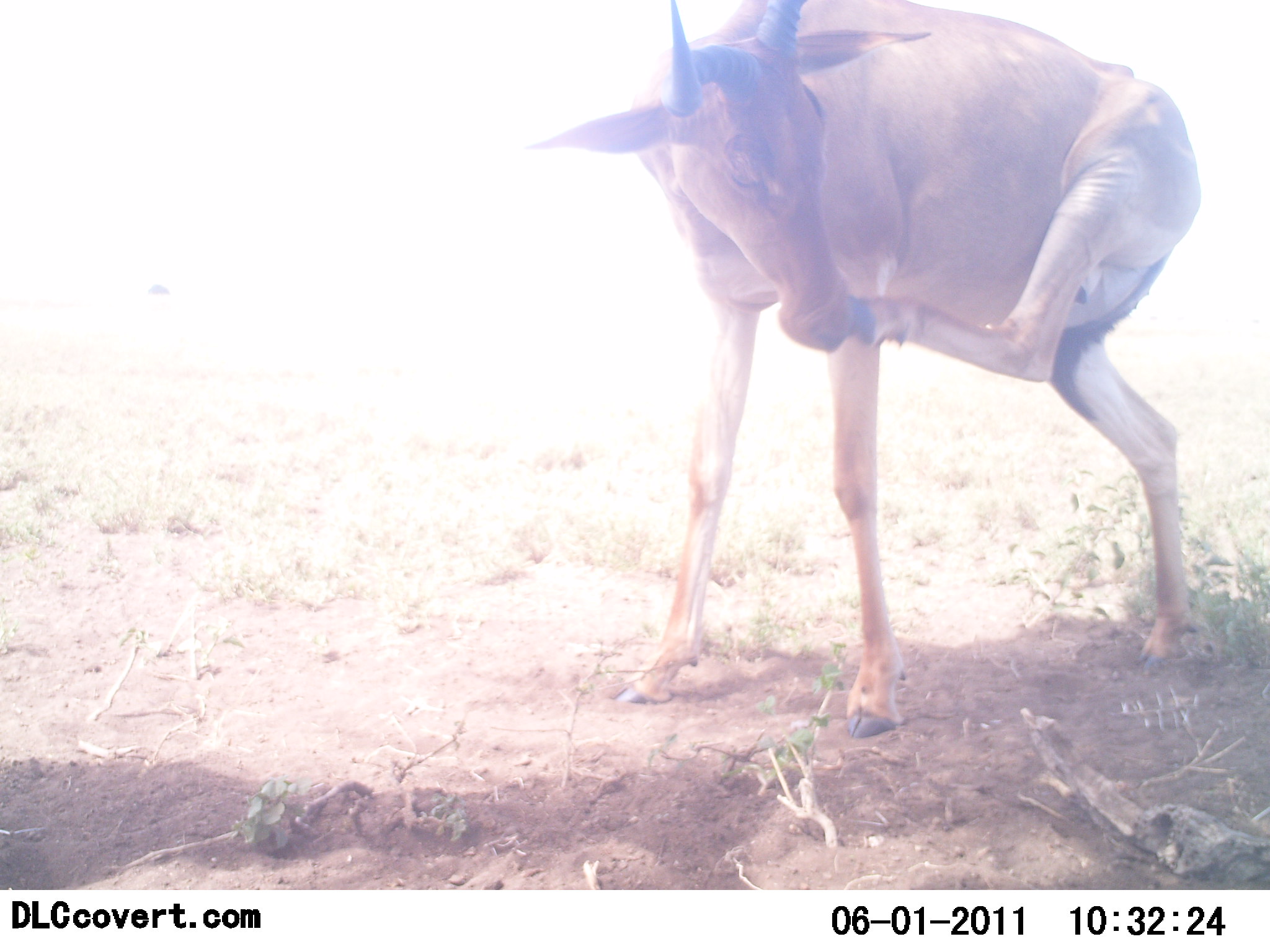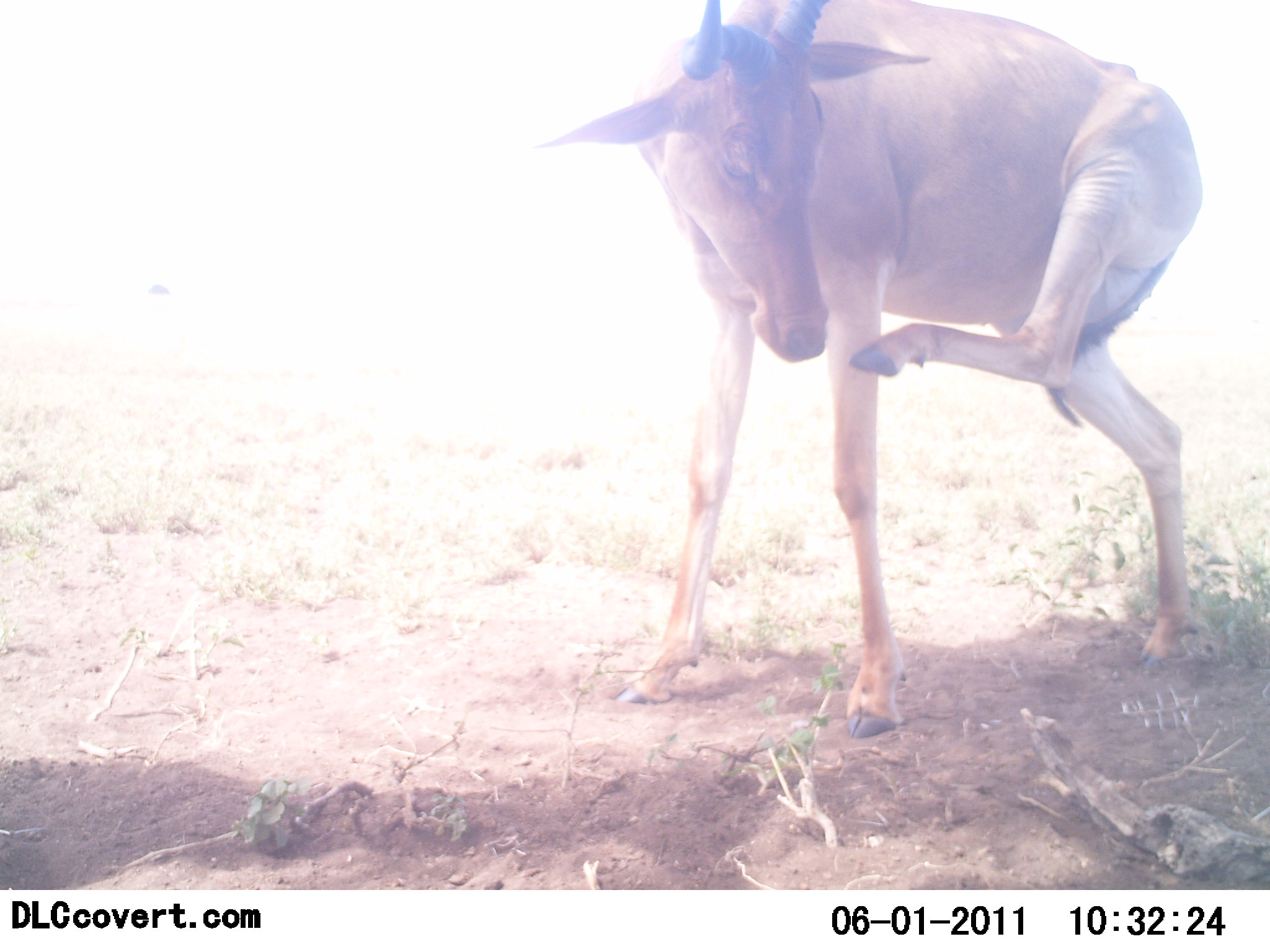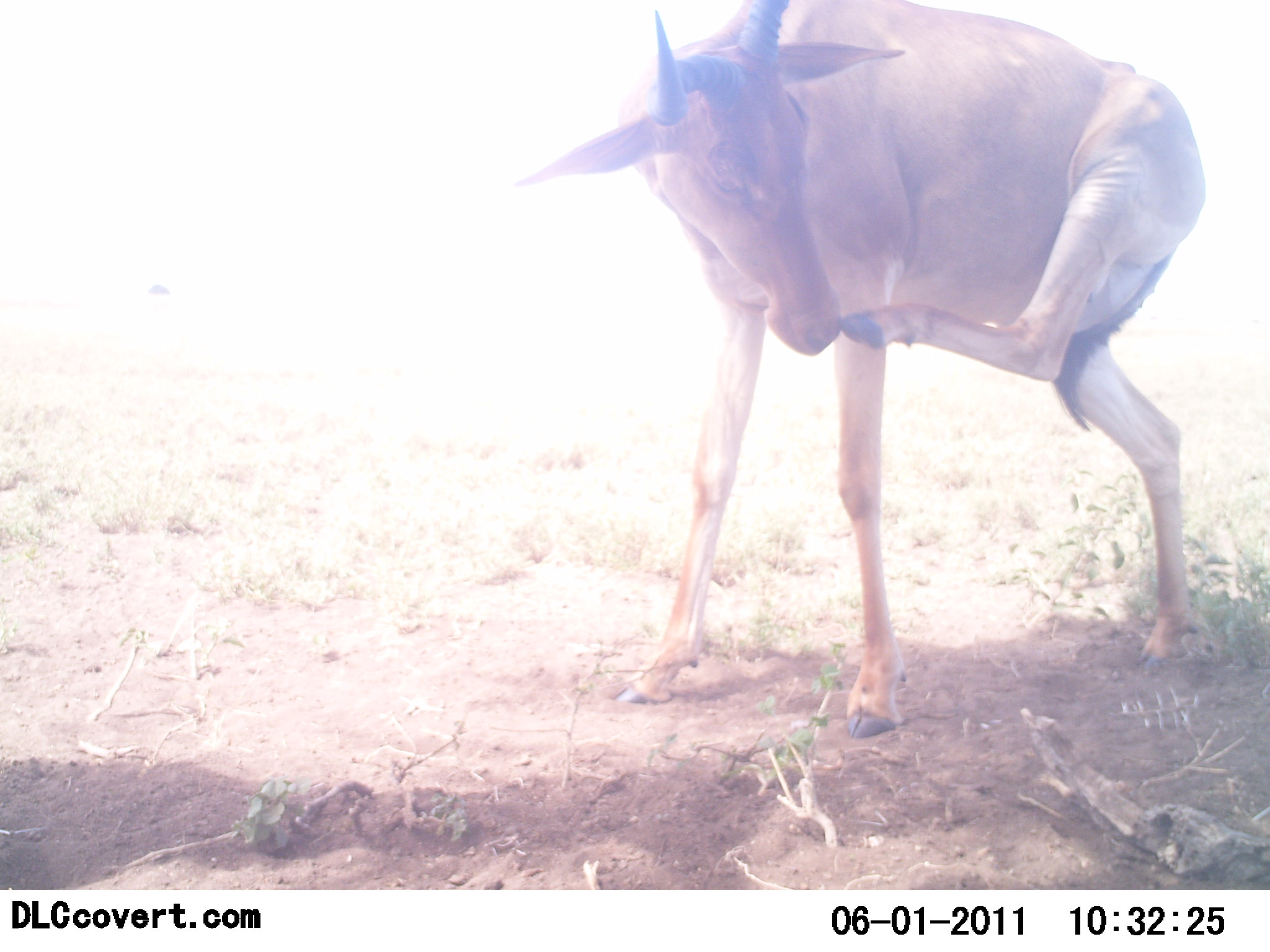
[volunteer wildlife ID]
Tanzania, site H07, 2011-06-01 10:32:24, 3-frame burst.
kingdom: Animalia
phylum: Chordata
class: Mammalia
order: Artiodactyla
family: Bovidae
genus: Alcelaphus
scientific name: Alcelaphus buselaphus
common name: hartebeest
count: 1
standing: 80%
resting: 10%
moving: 10%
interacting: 10%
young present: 0%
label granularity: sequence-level